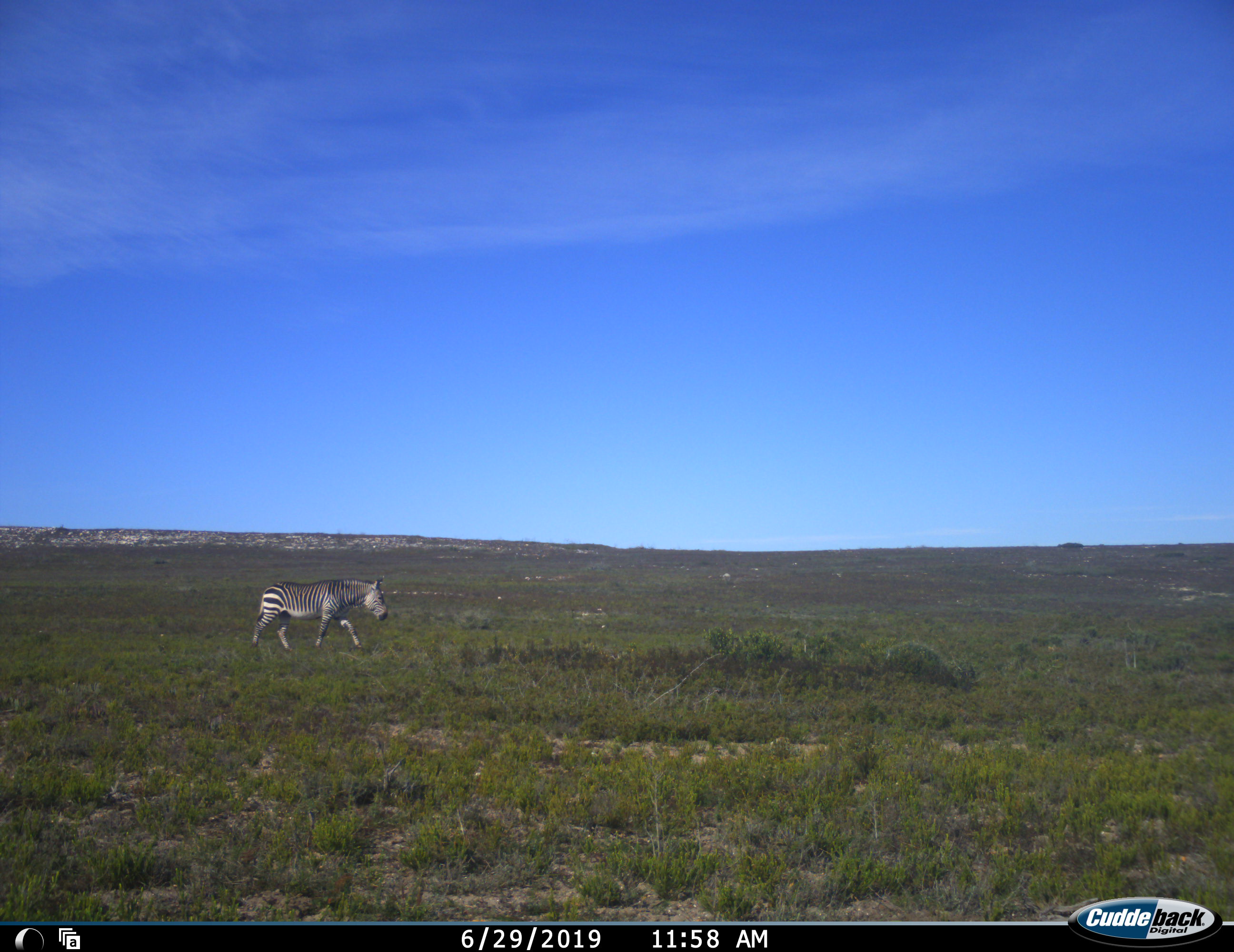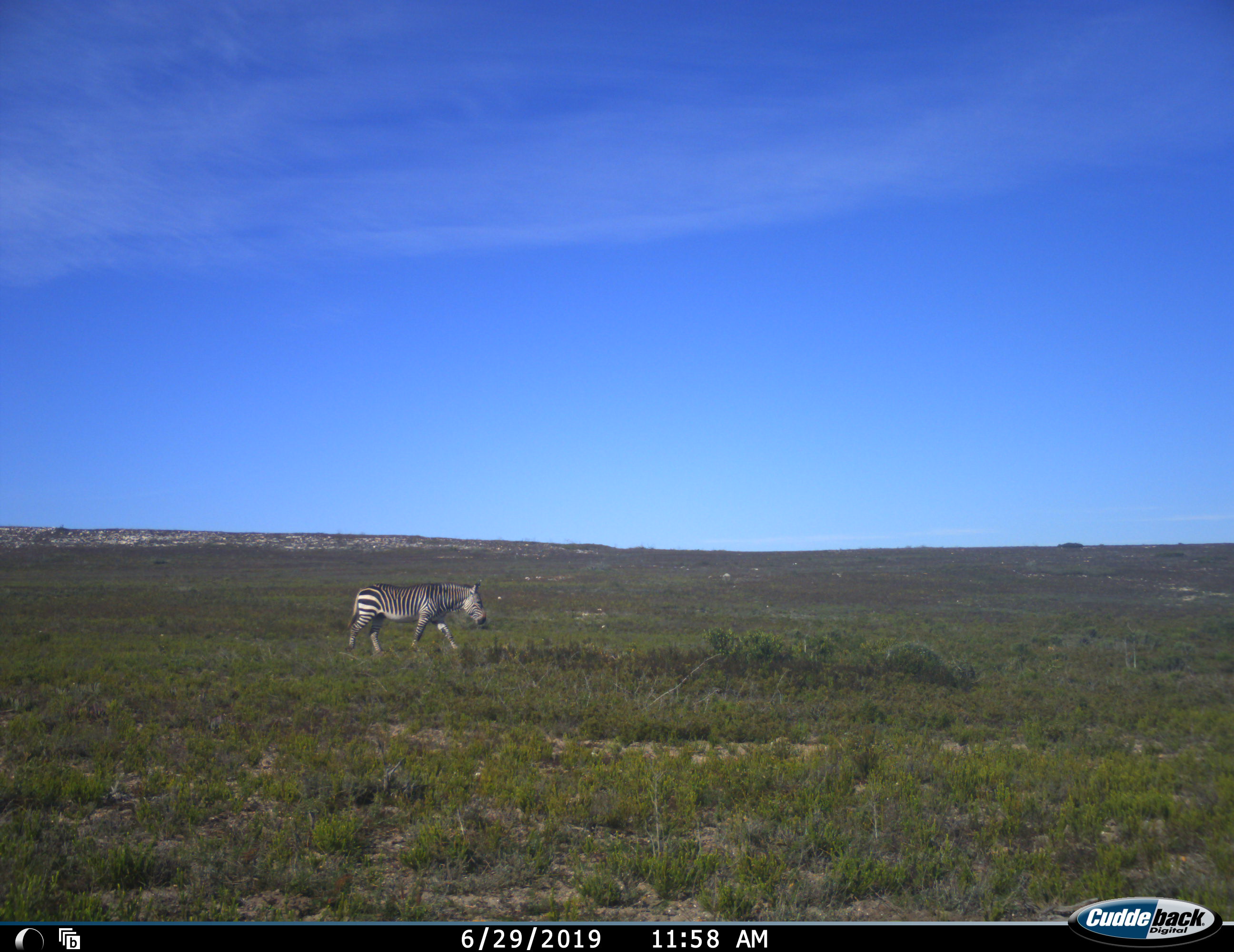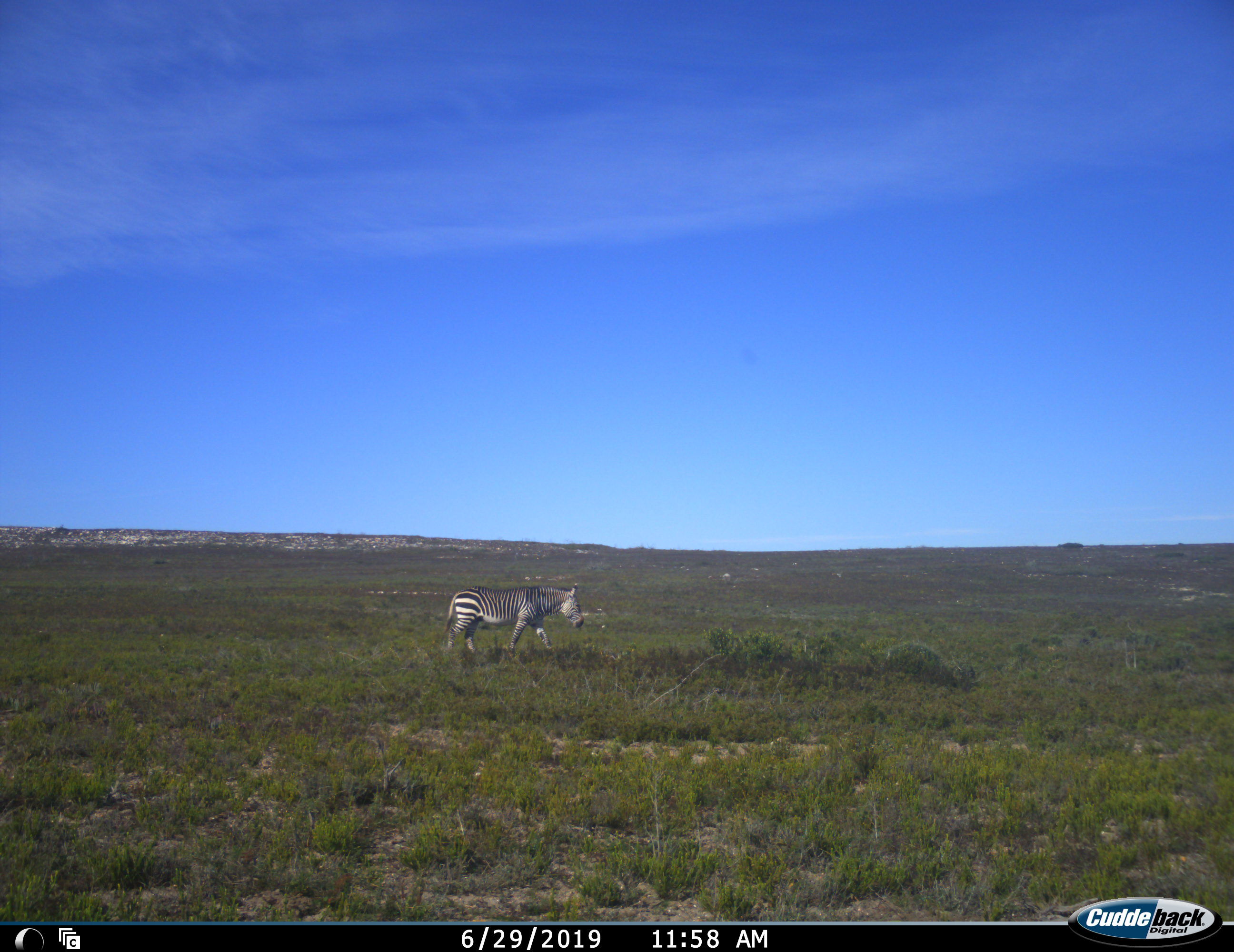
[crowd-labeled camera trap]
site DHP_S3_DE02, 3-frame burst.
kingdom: Animalia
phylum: Chordata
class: Mammalia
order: Perissodactyla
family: Equidae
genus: Equus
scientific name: Equus zebra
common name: mountain zebra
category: zebramountain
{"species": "zebramountain (mountain zebra) (Equus zebra)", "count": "1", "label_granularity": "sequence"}